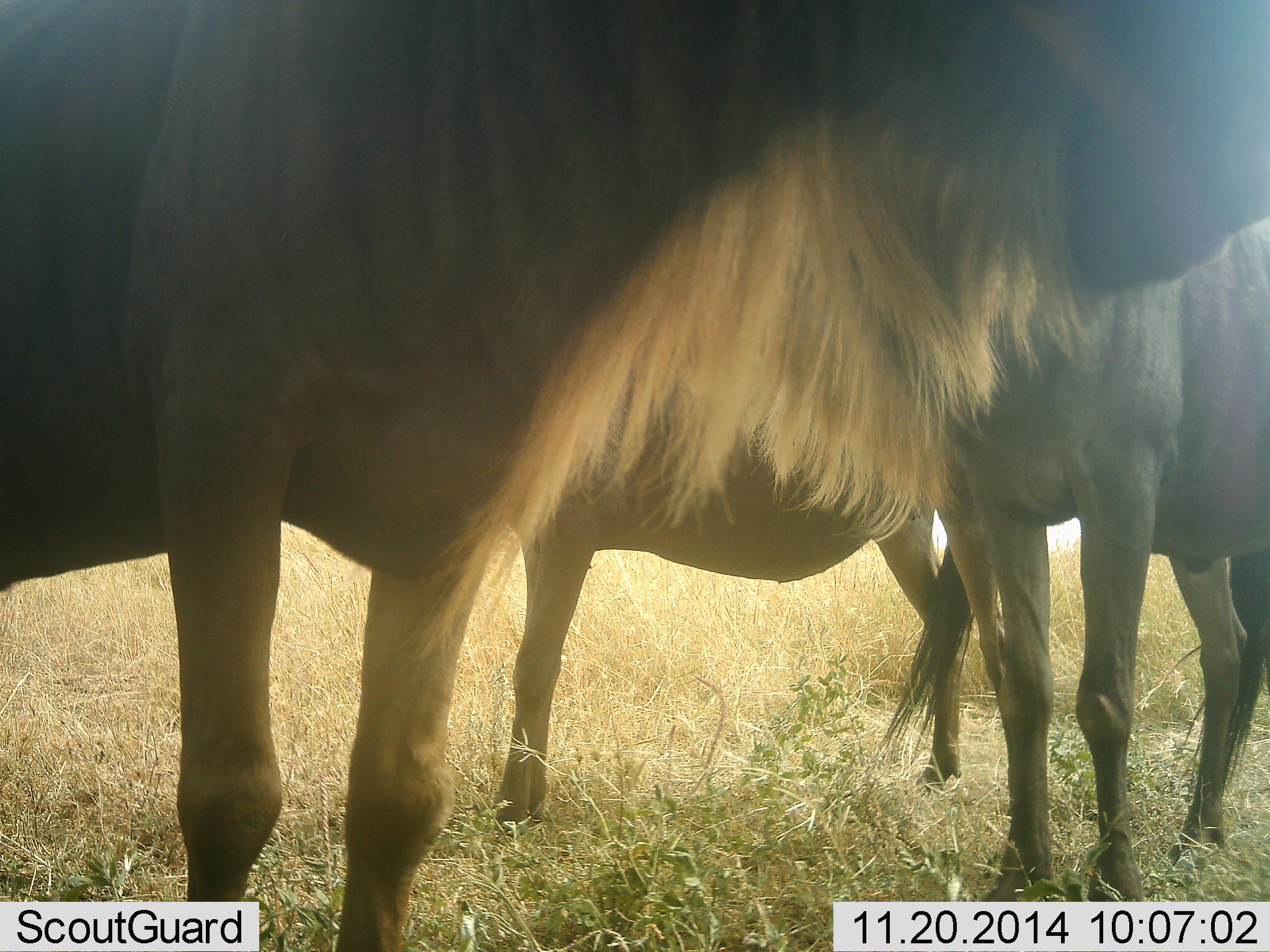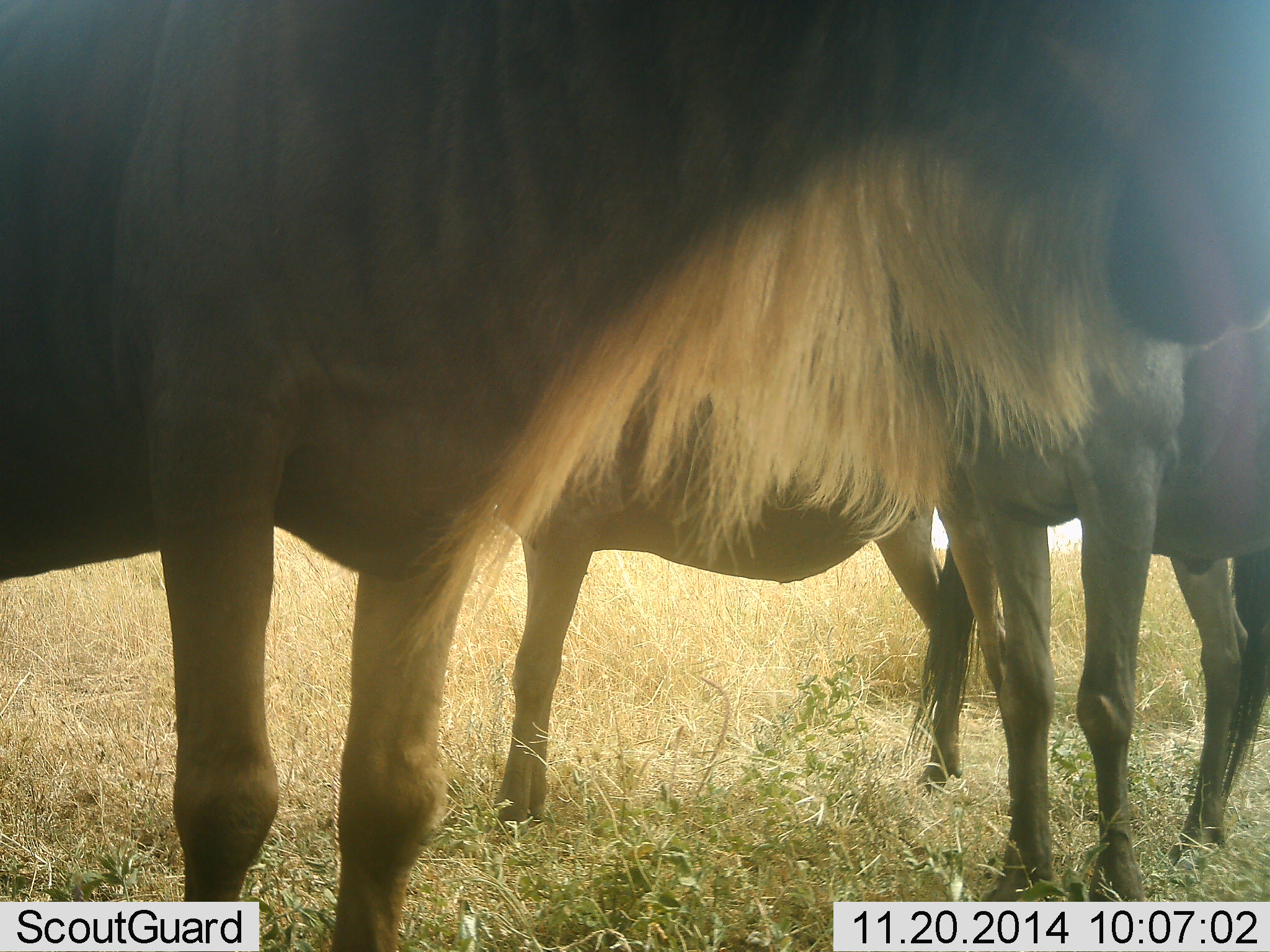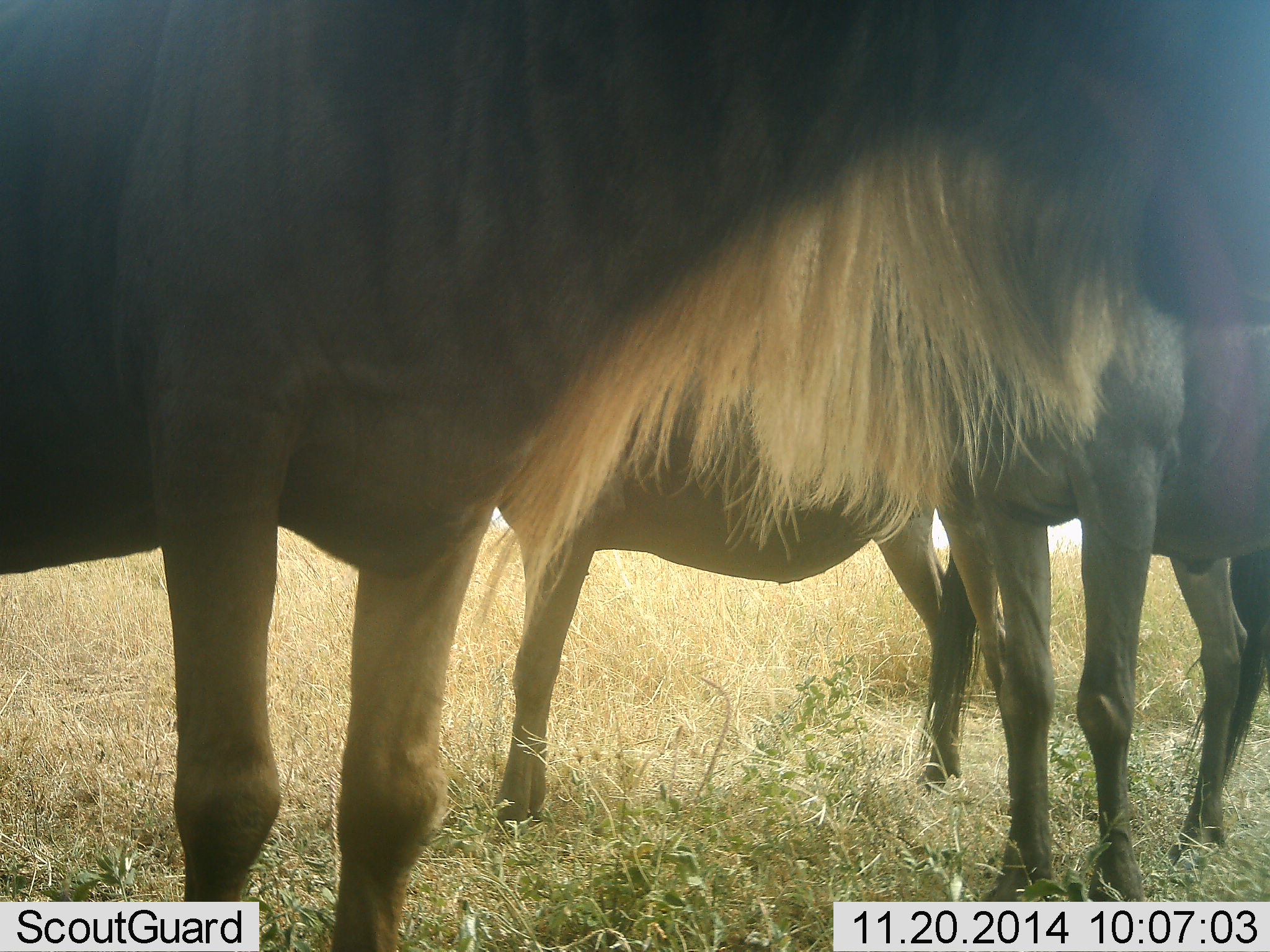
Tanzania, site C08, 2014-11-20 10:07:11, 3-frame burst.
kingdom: Animalia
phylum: Chordata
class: Mammalia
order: Artiodactyla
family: Bovidae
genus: Connochaetes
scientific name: Connochaetes taurinus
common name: blue wildebeest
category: wildebeest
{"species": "wildebeest (blue wildebeest) (Connochaetes taurinus)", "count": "3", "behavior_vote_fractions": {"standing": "100%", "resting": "0%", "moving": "0%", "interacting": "0%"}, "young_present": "0%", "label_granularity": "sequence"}